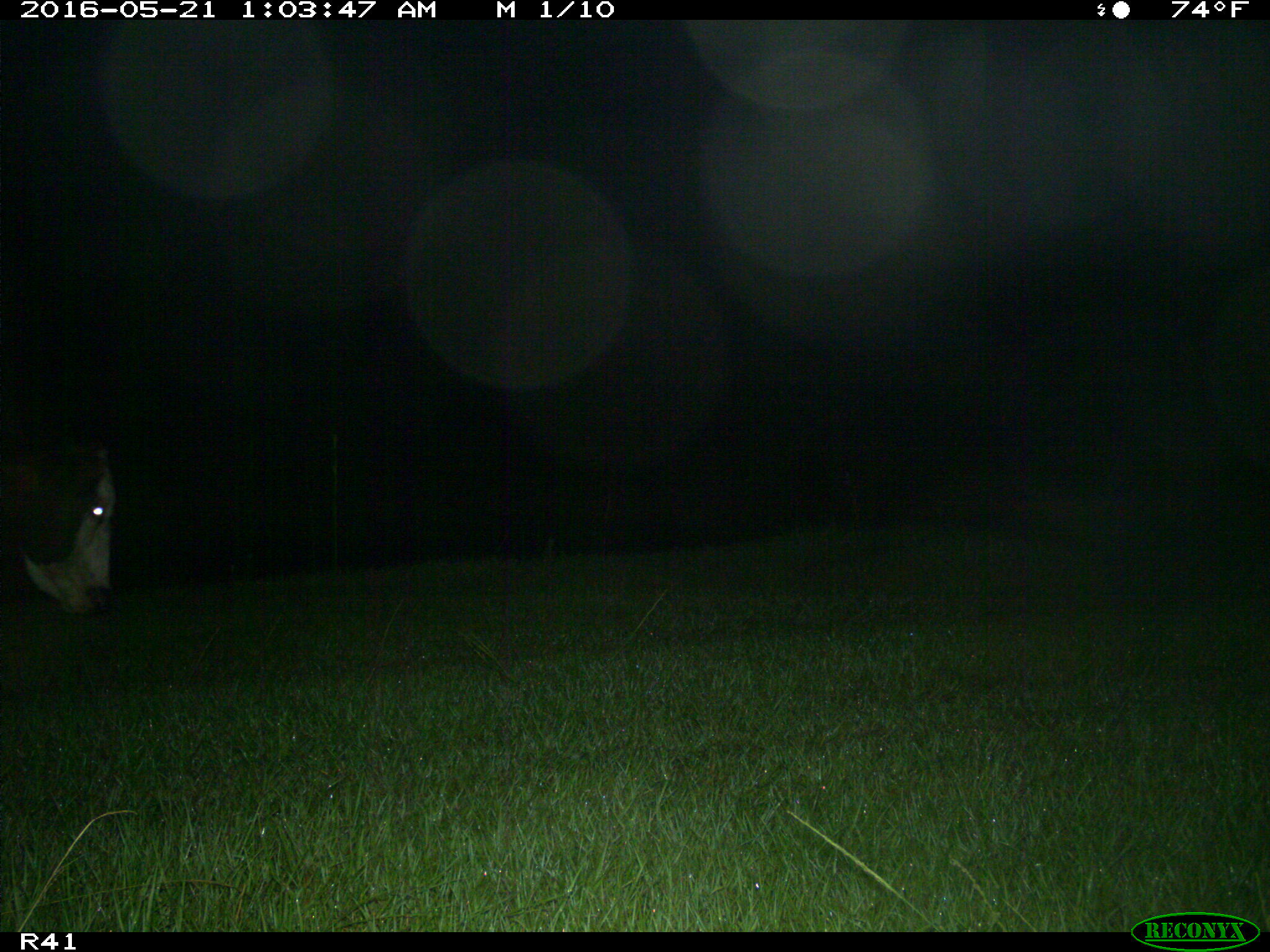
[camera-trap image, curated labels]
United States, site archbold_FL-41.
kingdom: Animalia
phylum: Chordata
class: Mammalia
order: Artiodactyla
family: Bovidae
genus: Bos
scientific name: Bos taurus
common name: domestic cow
Bos taurus (domestic cow).